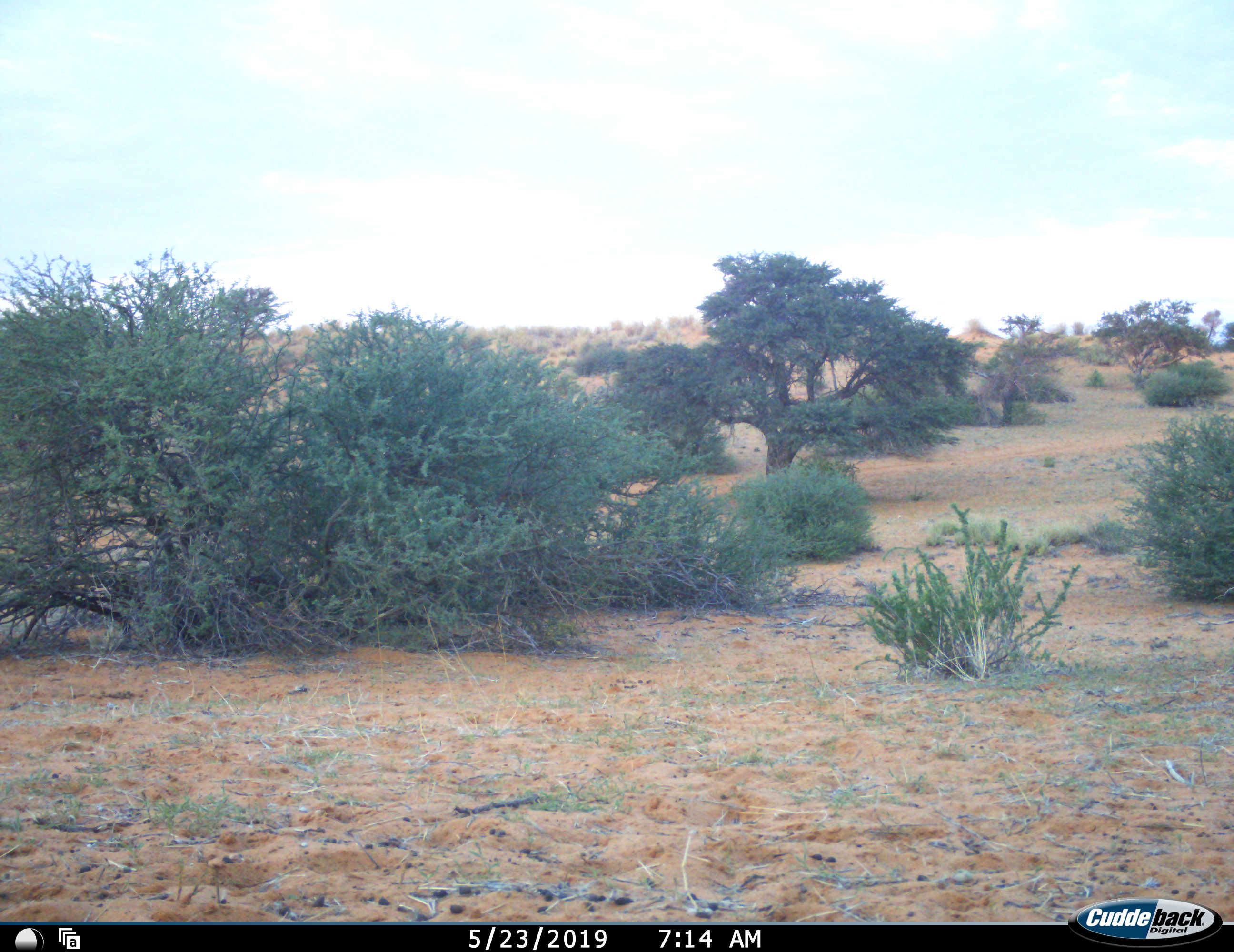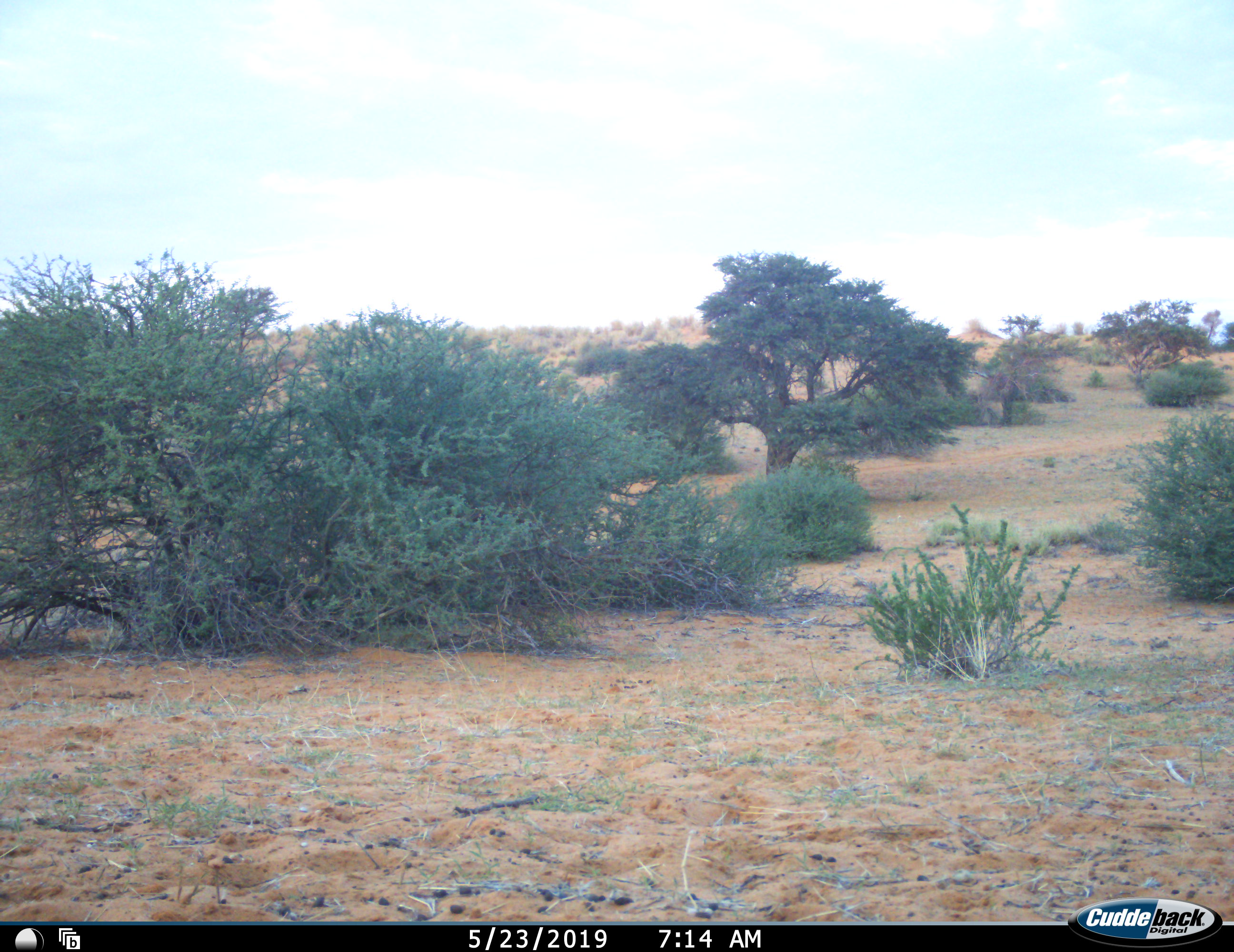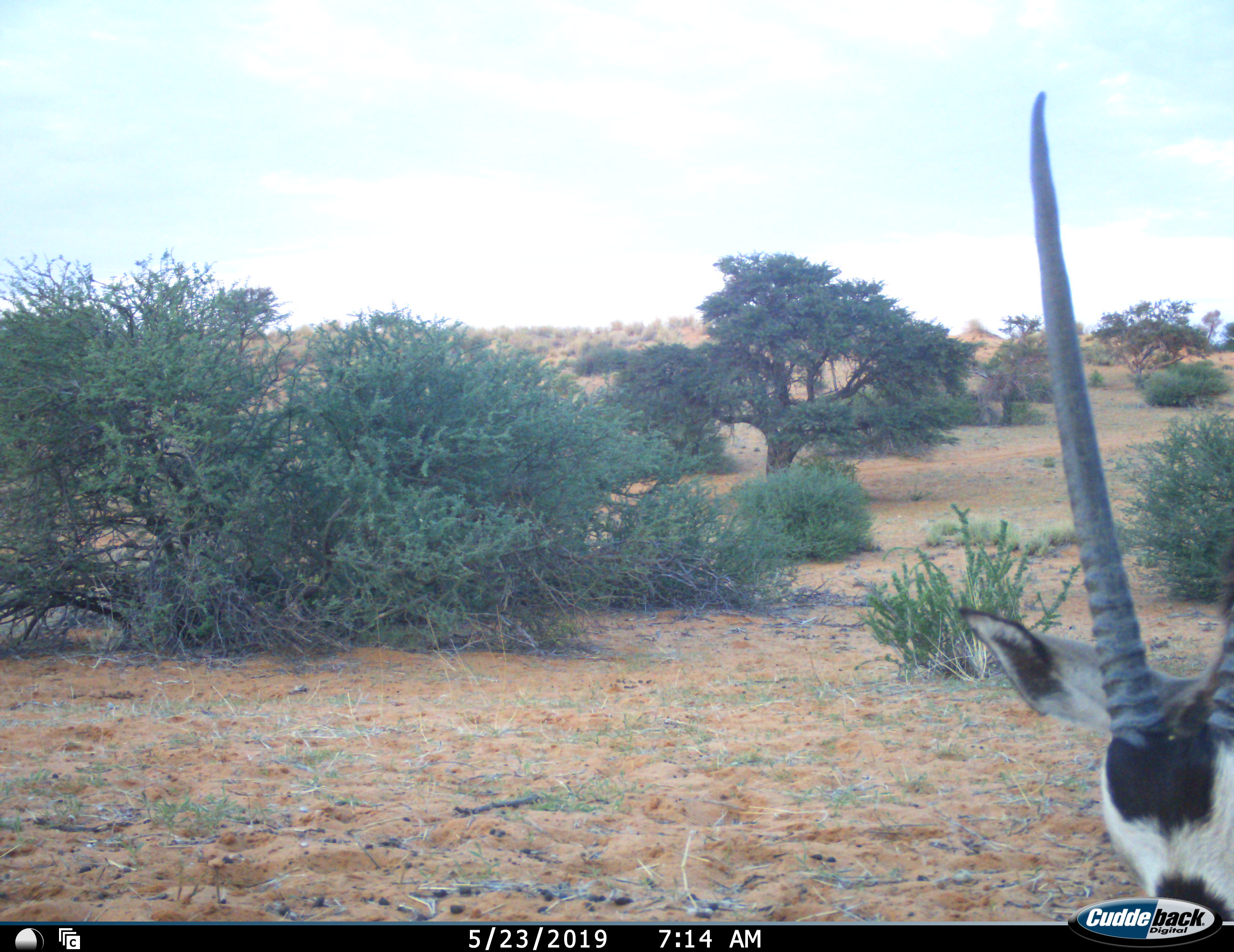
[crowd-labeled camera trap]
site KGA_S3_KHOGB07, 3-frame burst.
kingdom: Animalia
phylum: Chordata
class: Mammalia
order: Artiodactyla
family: Bovidae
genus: Oryx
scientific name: Oryx gazella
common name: gemsbok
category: oryx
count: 1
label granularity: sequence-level